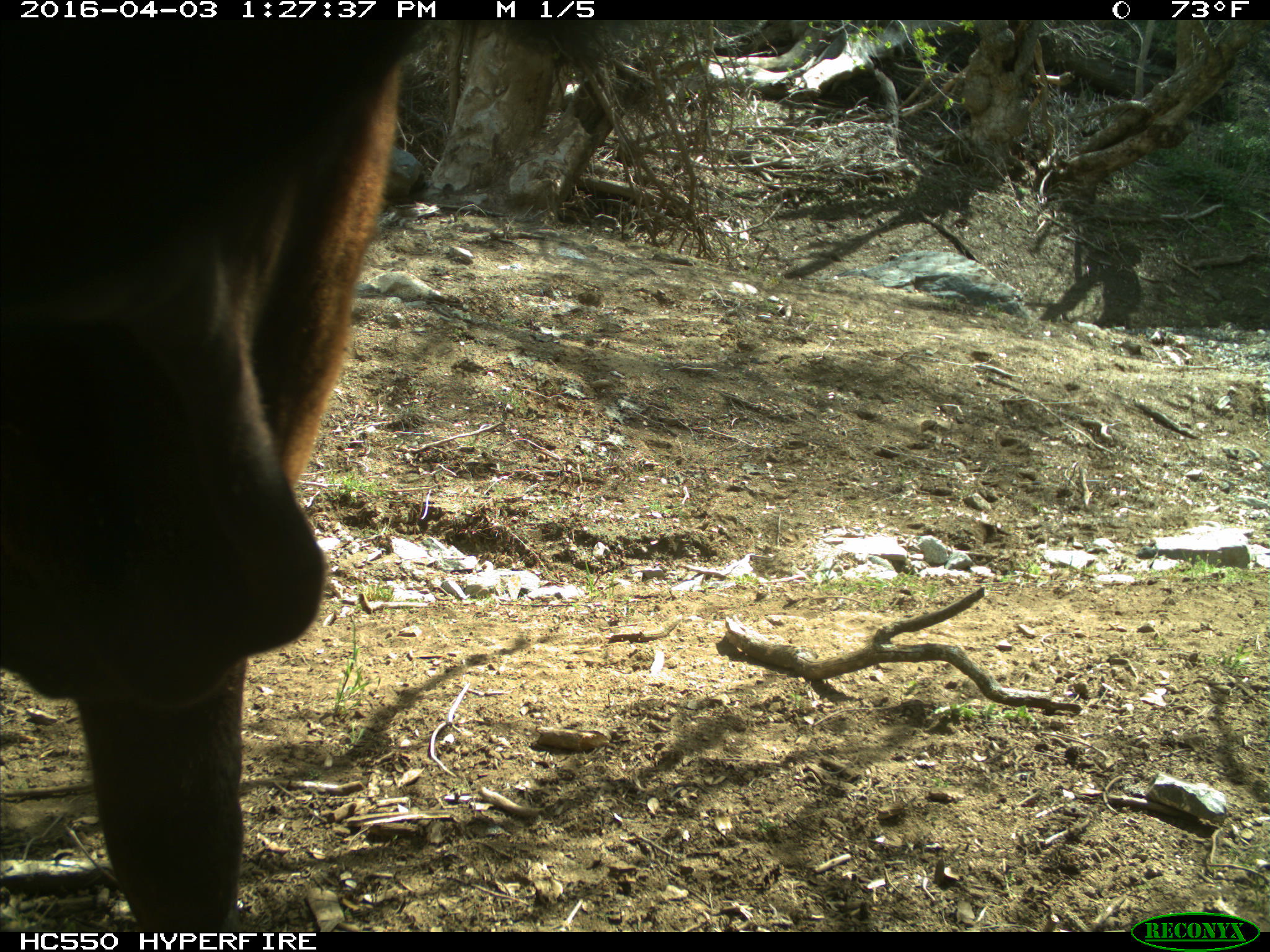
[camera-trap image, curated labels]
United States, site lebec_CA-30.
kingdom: Animalia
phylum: Chordata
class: Mammalia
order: Artiodactyla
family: Bovidae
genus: Bos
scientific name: Bos taurus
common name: domestic cow